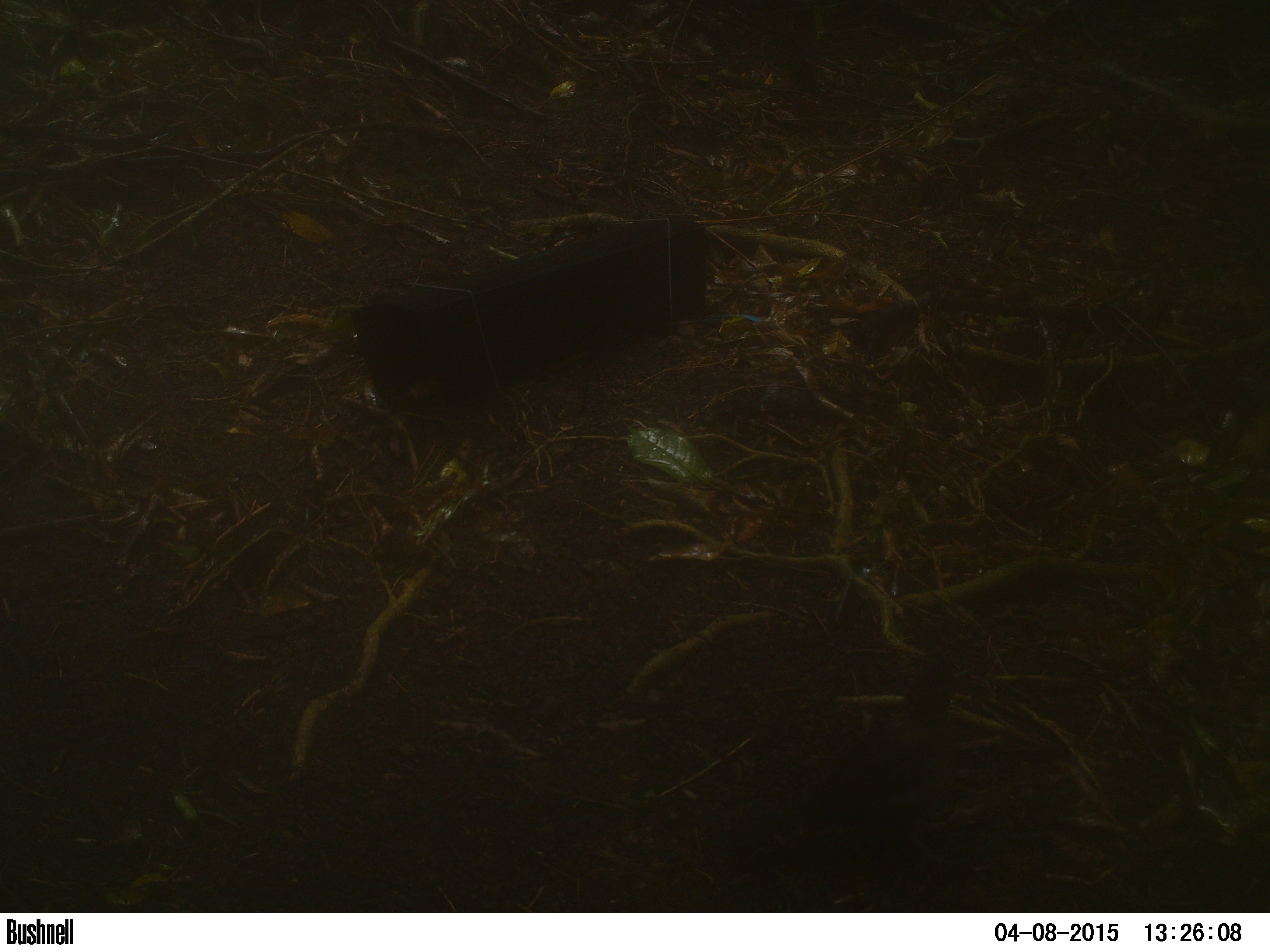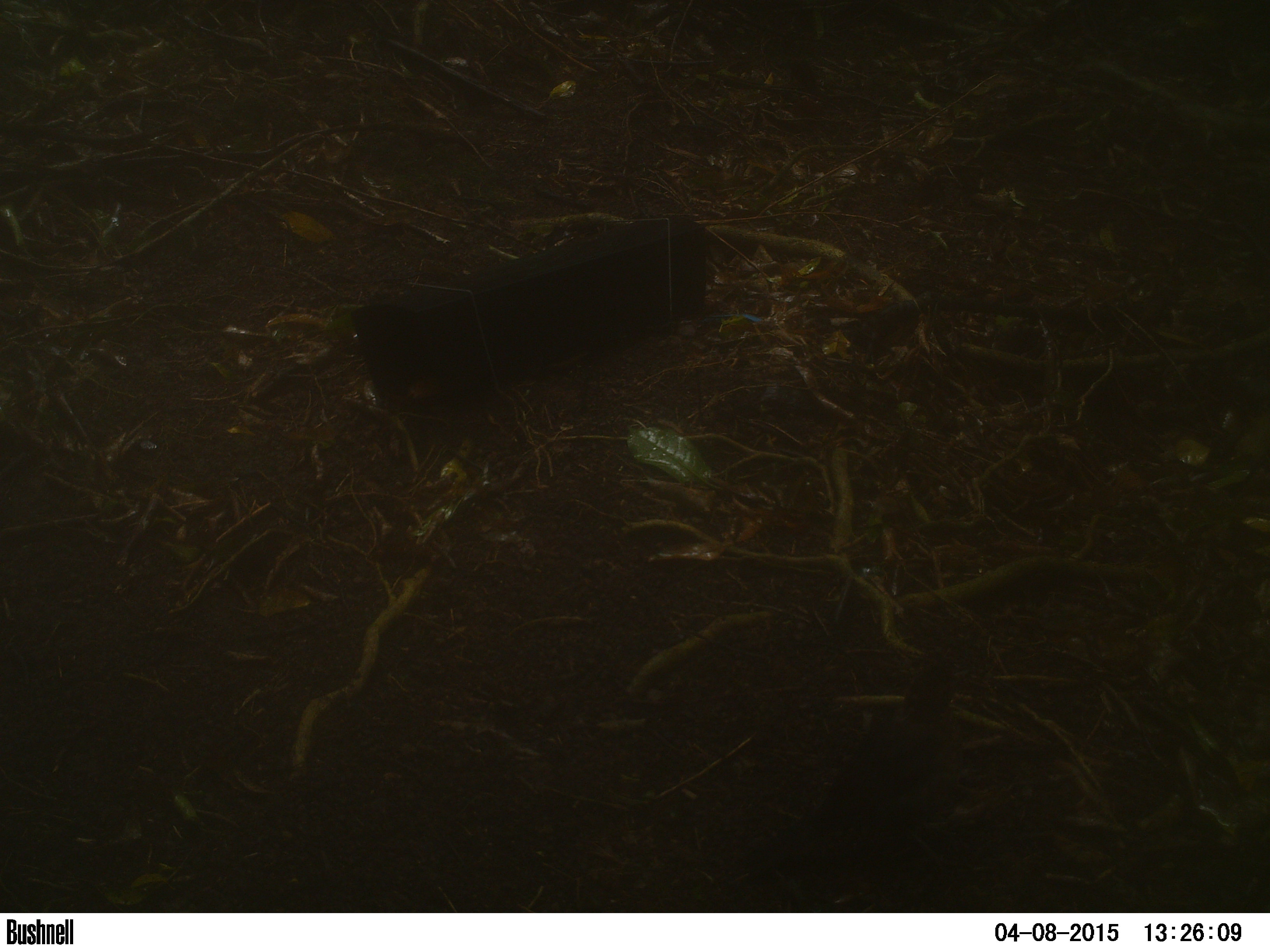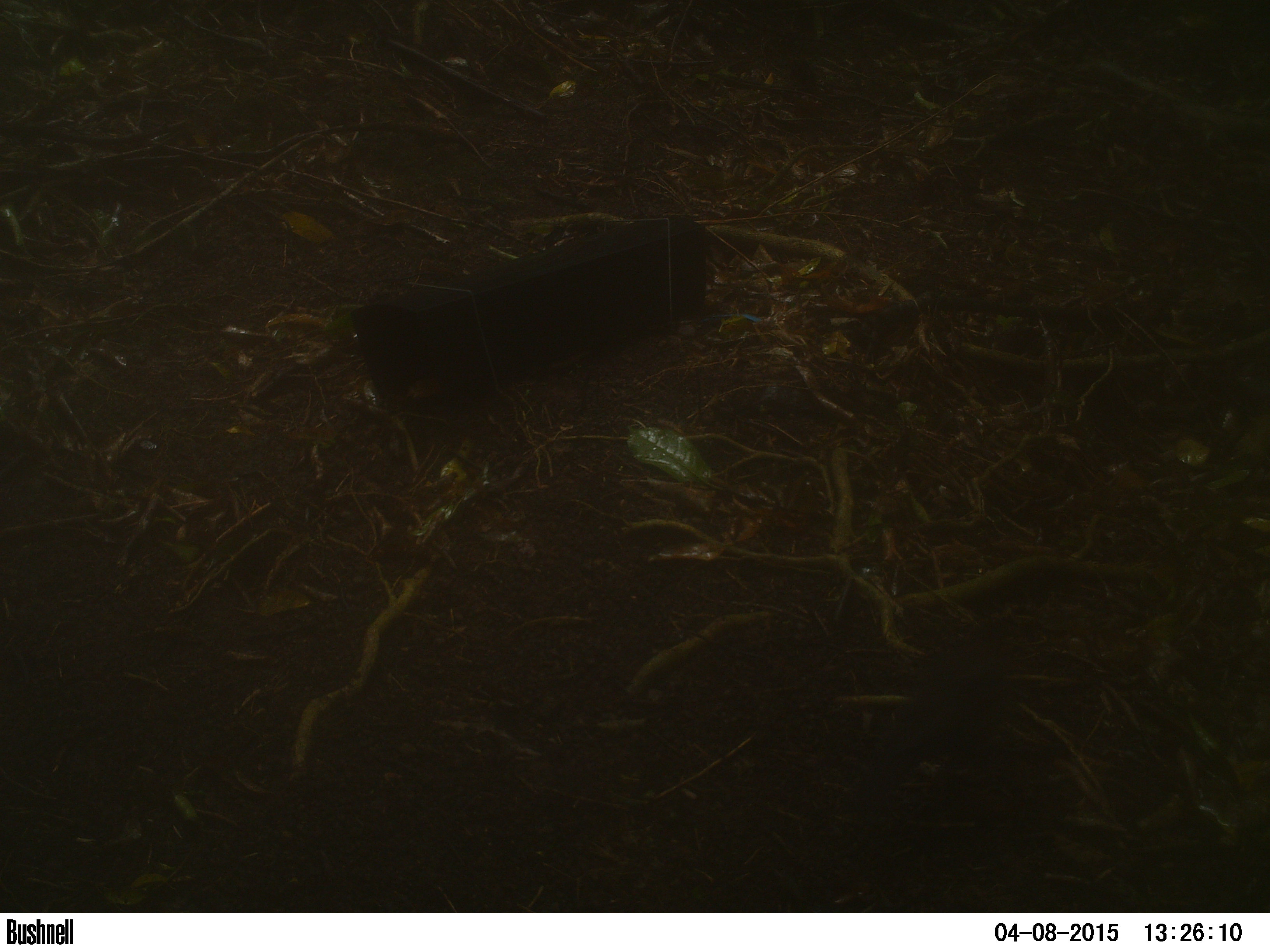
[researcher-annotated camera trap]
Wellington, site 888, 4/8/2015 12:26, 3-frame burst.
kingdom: Animalia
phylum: Chordata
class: Aves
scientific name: Aves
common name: bird